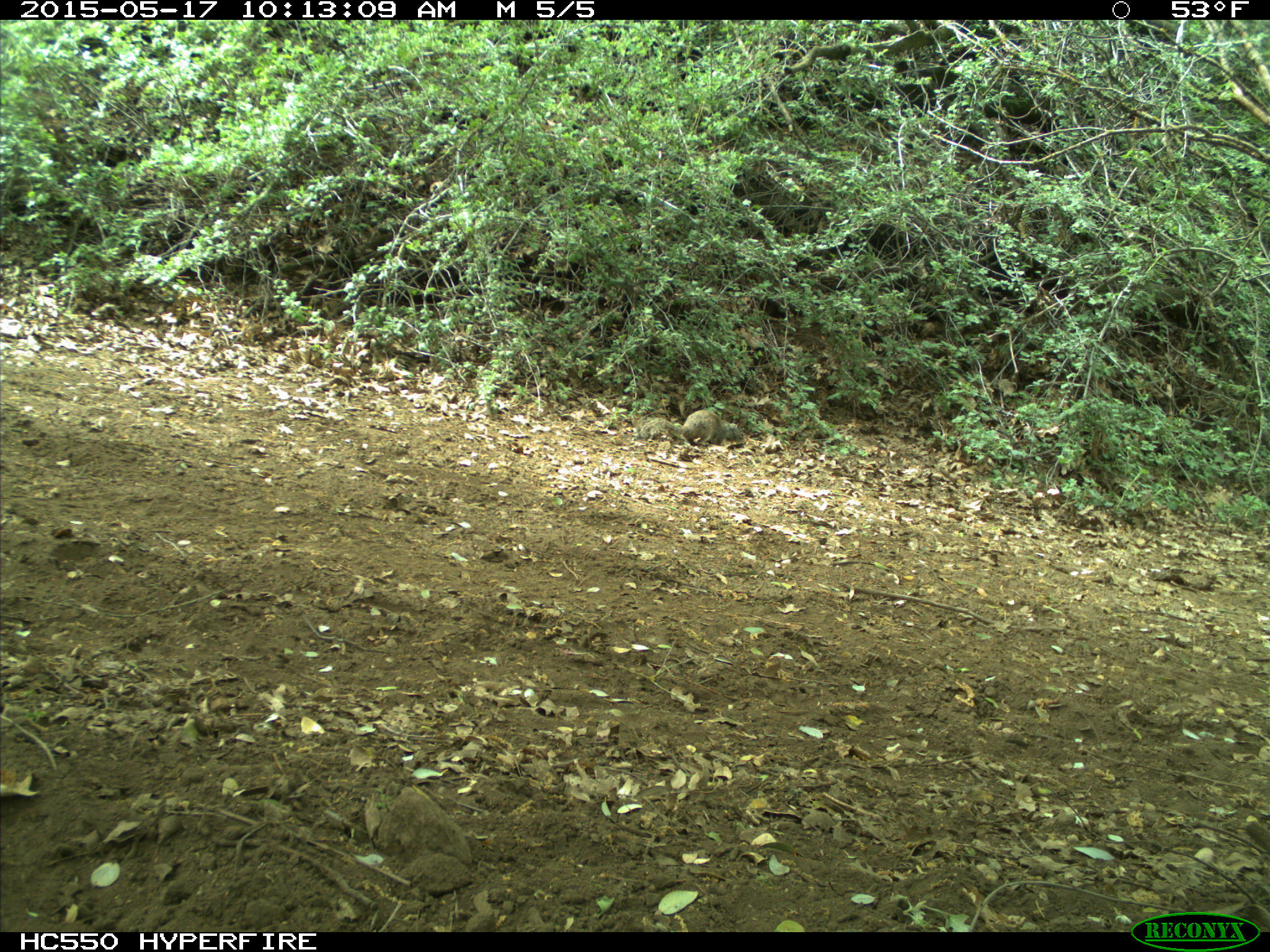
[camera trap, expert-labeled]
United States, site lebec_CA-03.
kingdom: Animalia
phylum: Chordata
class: Mammalia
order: Rodentia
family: Sciuridae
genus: Otospermophilus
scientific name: Otospermophilus beecheyi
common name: california ground squirrel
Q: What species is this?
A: Otospermophilus beecheyi (california ground squirrel).